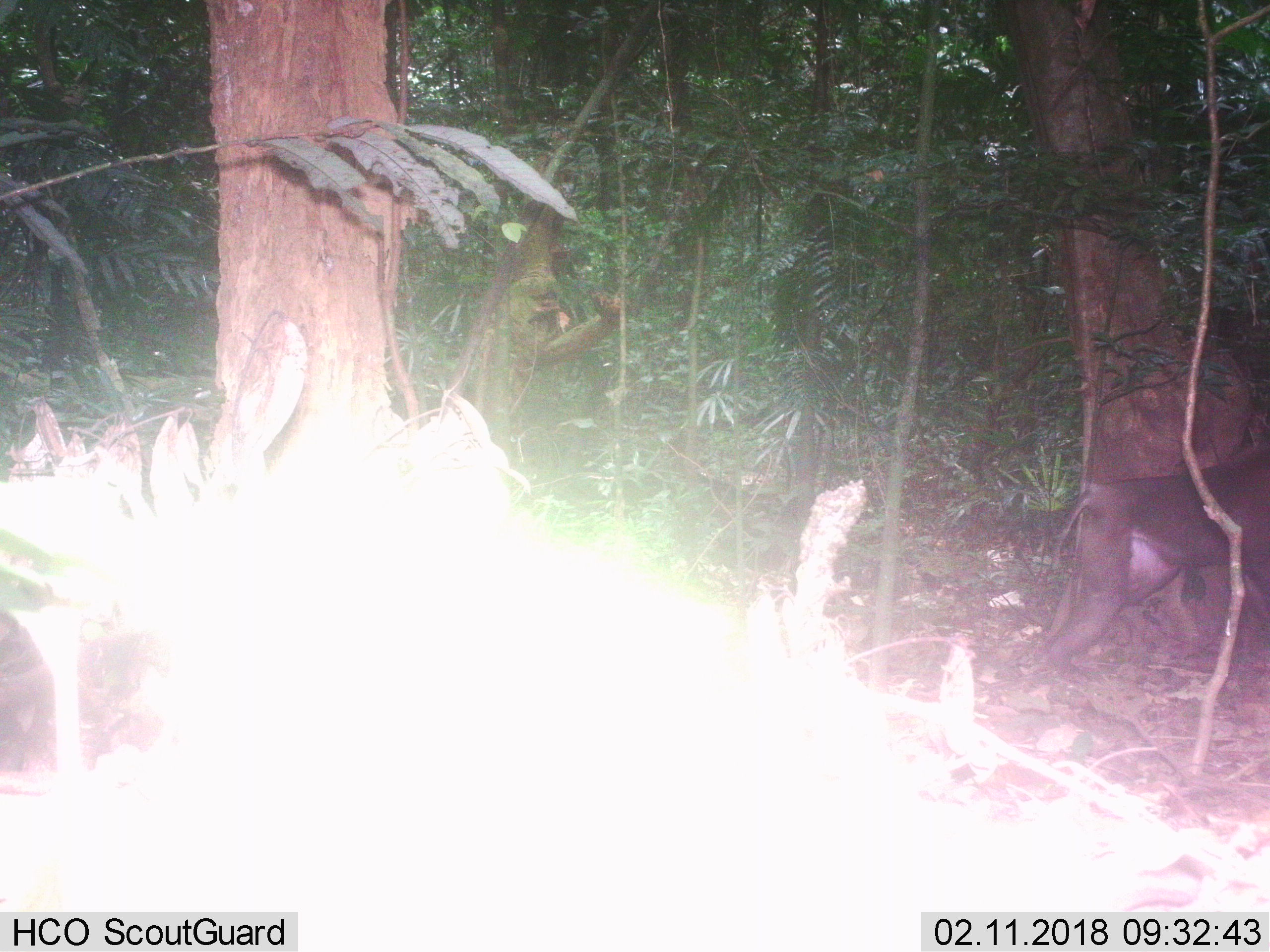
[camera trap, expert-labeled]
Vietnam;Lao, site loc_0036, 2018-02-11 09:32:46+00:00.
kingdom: Animalia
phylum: Chordata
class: Mammalia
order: Primates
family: Cercopithecidae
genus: Macaca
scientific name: Macaca nemestrina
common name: pig-tailed macaque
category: pig tailed macaque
Pig tailed macaque (pig-tailed macaque) (Macaca nemestrina). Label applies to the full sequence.